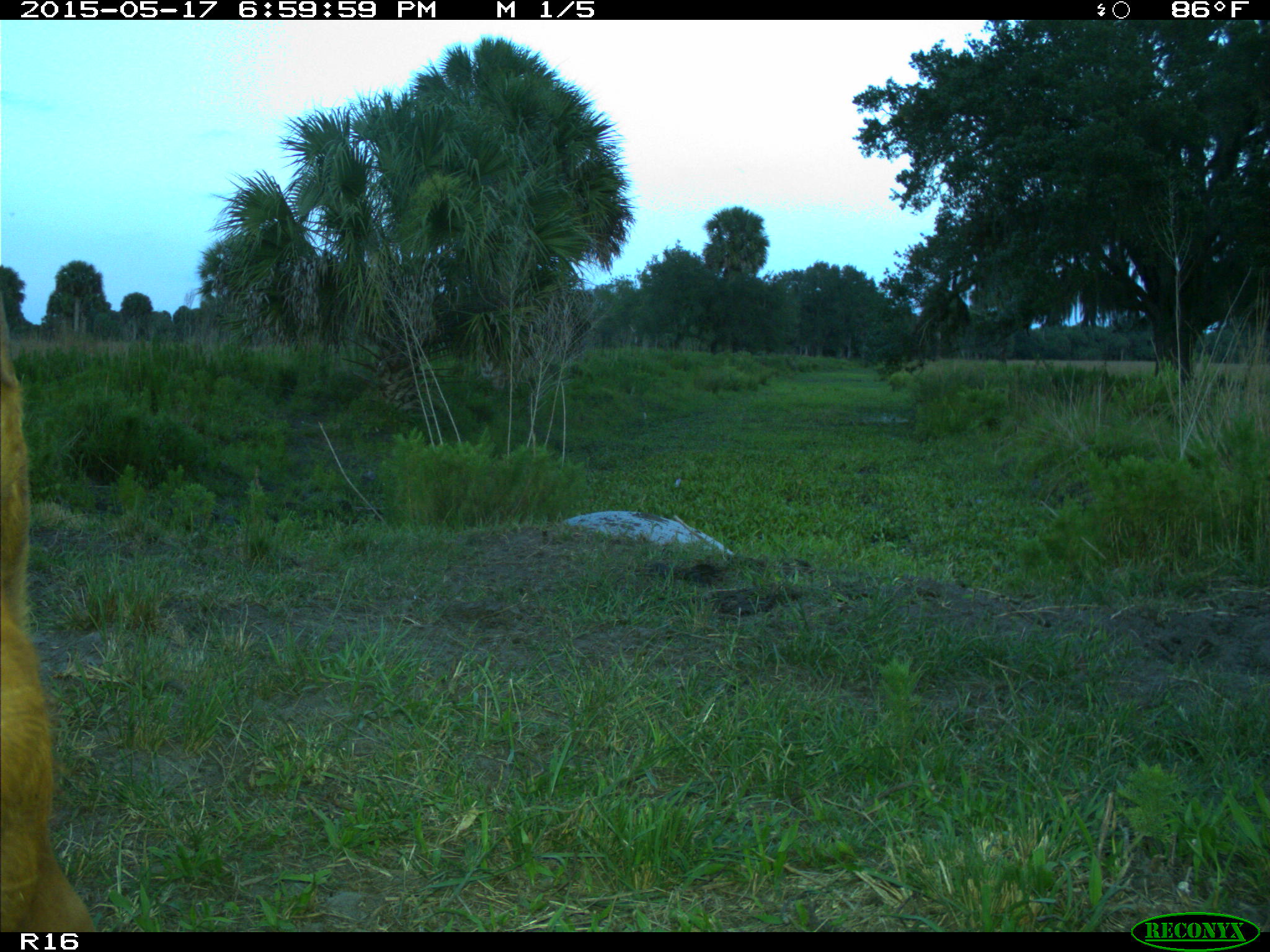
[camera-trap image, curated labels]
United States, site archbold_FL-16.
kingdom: Animalia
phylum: Chordata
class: Mammalia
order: Artiodactyla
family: Bovidae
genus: Bos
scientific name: Bos taurus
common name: domestic cow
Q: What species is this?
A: Bos taurus (domestic cow).